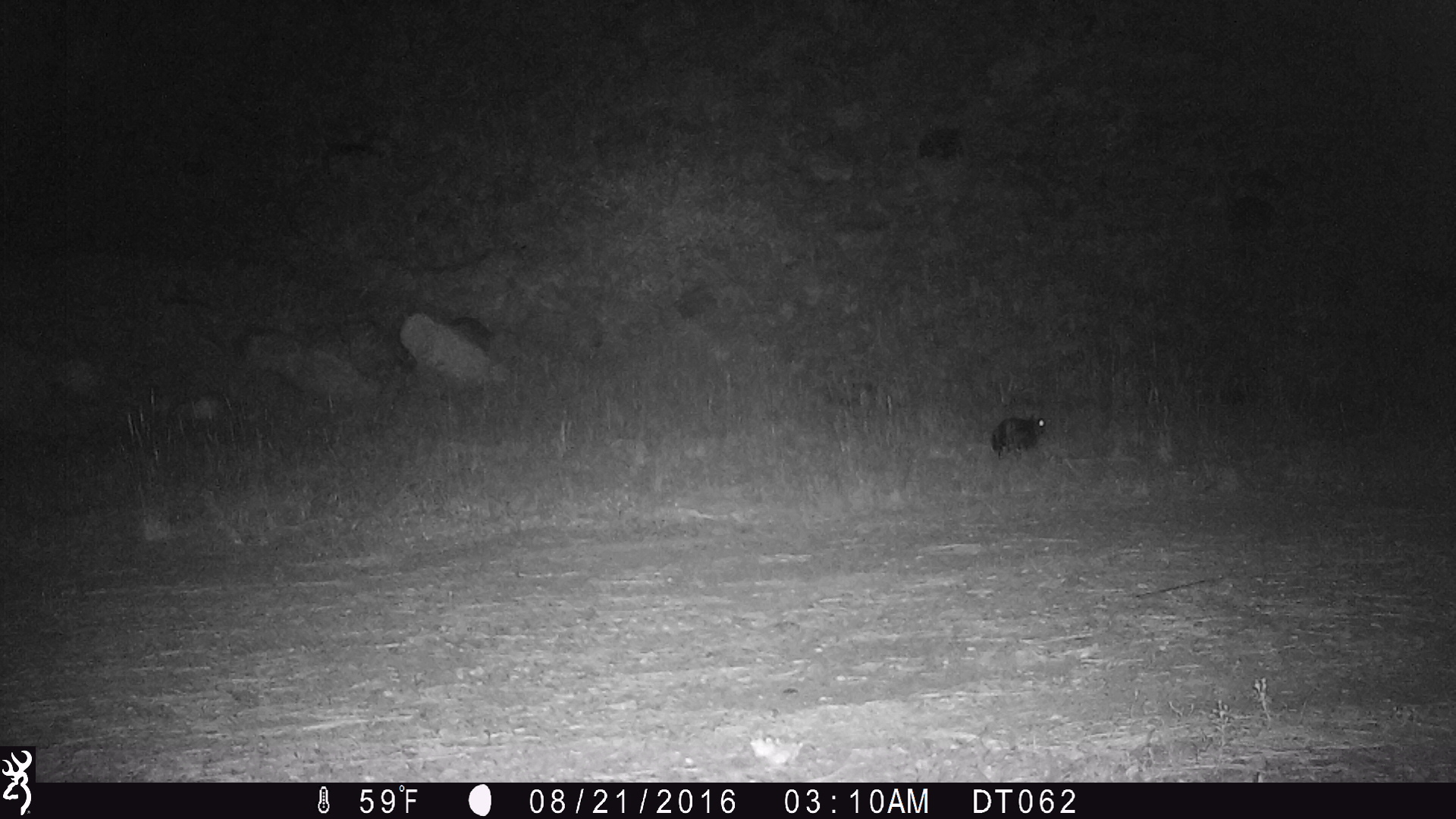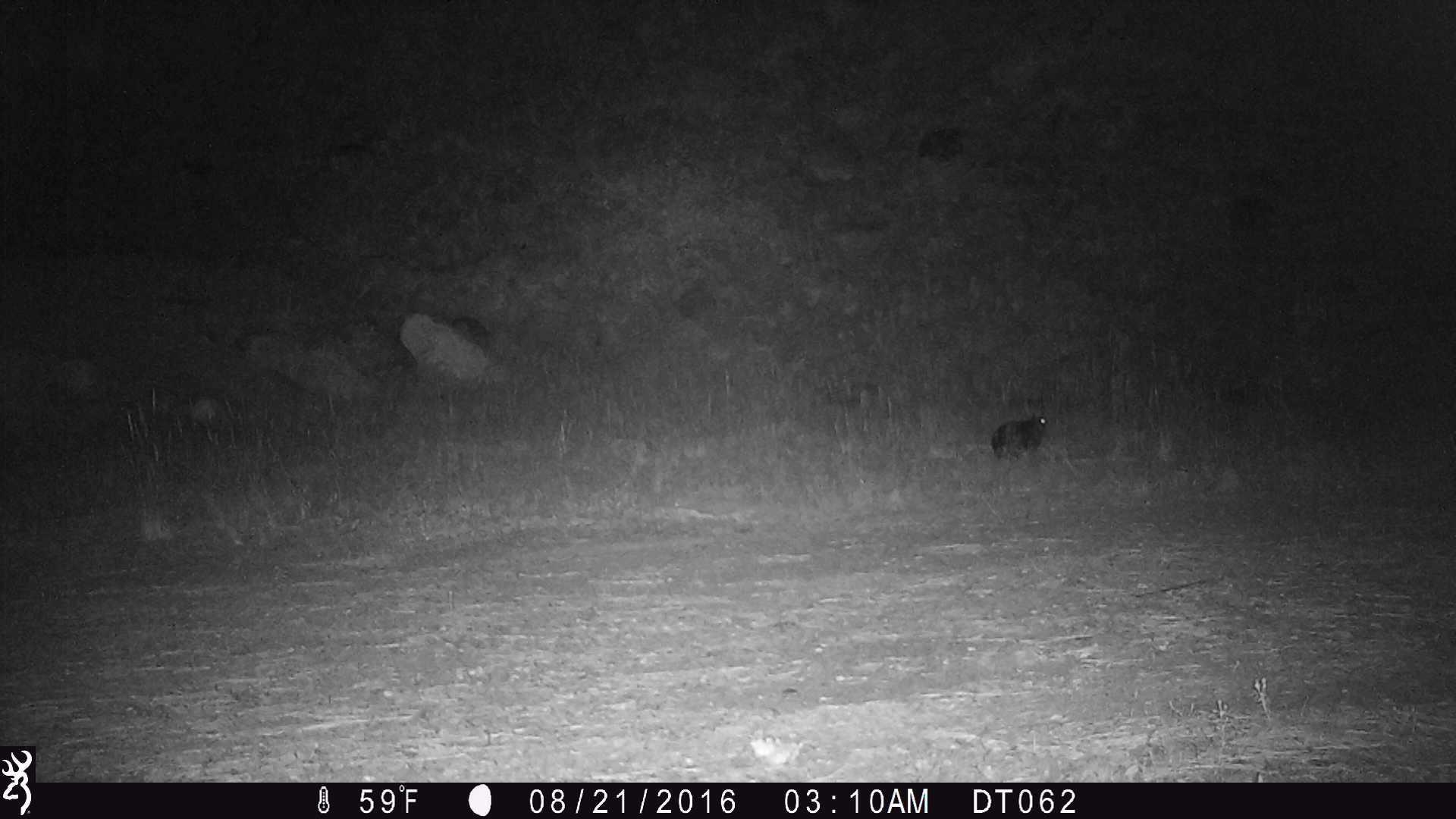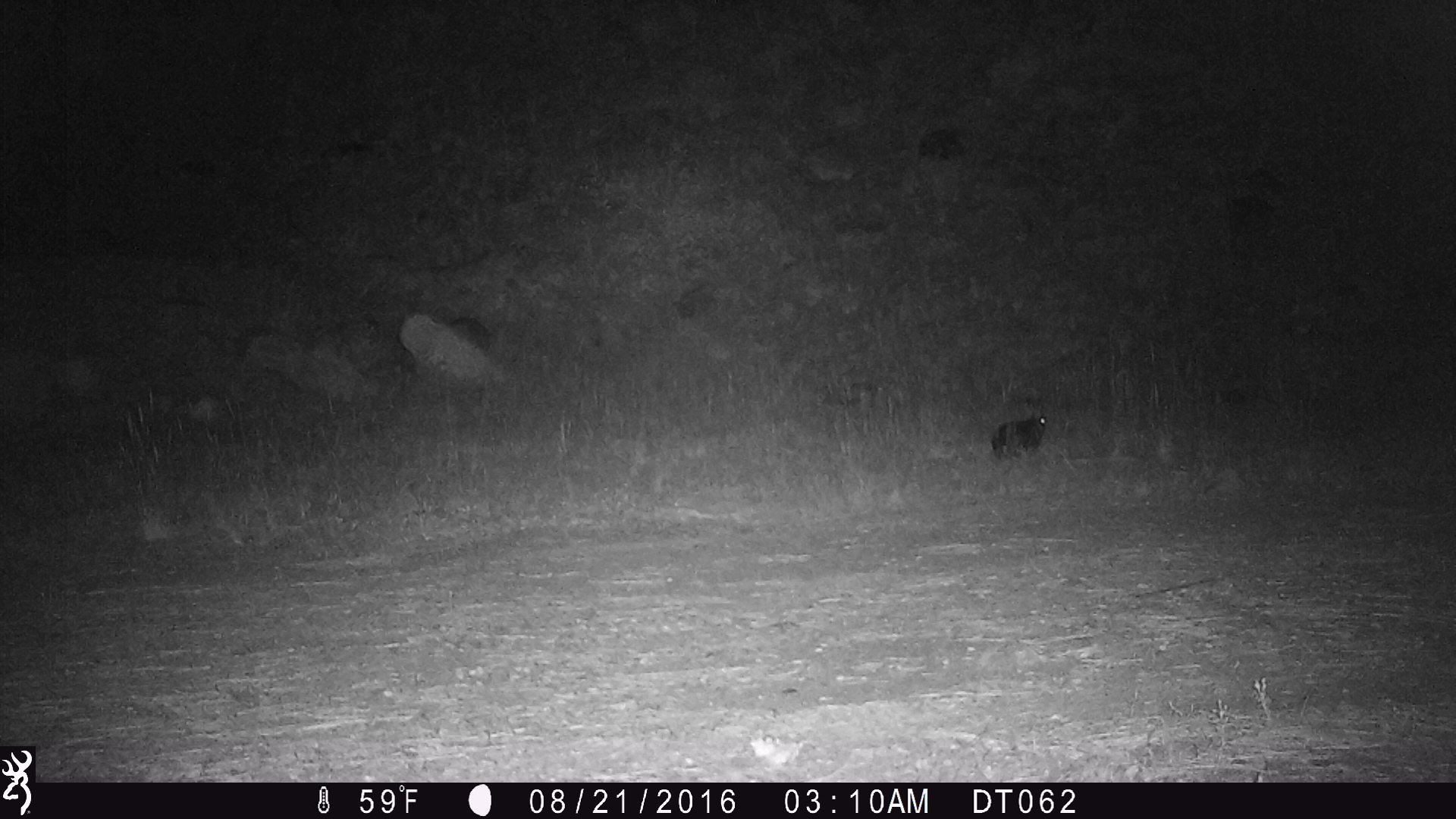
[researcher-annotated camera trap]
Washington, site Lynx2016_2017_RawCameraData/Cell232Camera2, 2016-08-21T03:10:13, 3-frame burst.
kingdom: Animalia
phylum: Chordata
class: Mammalia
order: Lagomorpha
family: Leporidae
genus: Lepus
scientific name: Lepus americanus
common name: snowshoe hare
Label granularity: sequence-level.